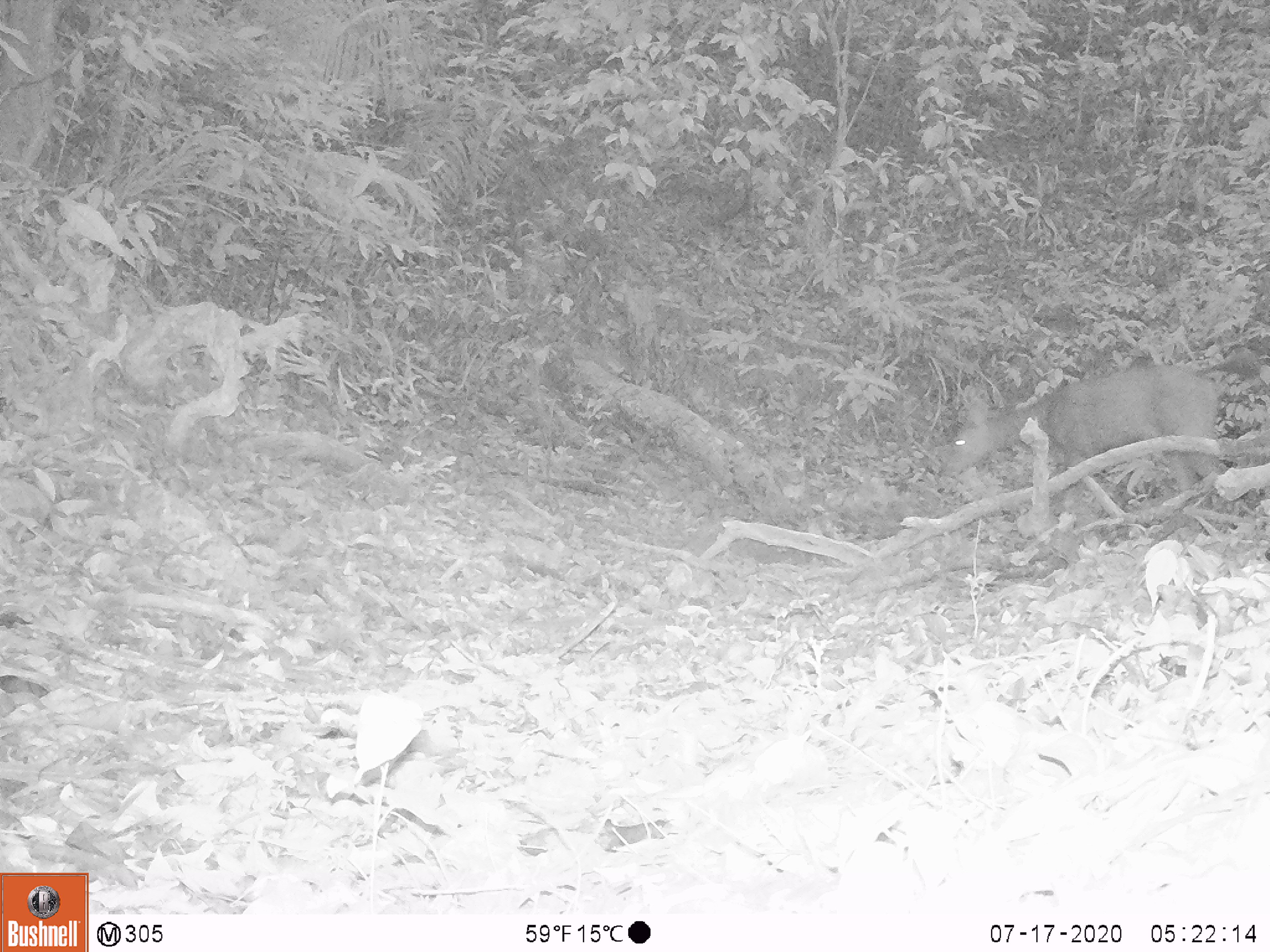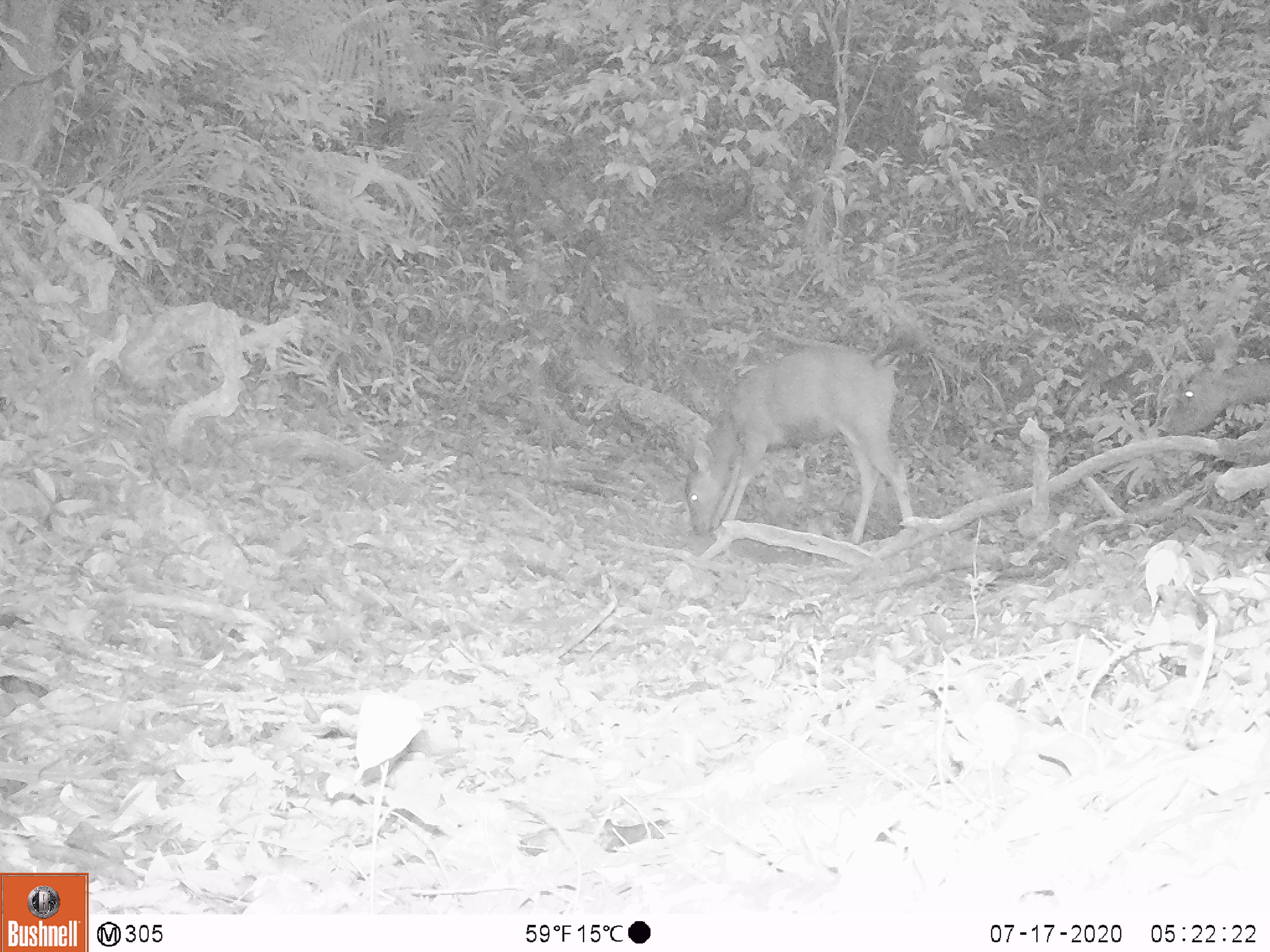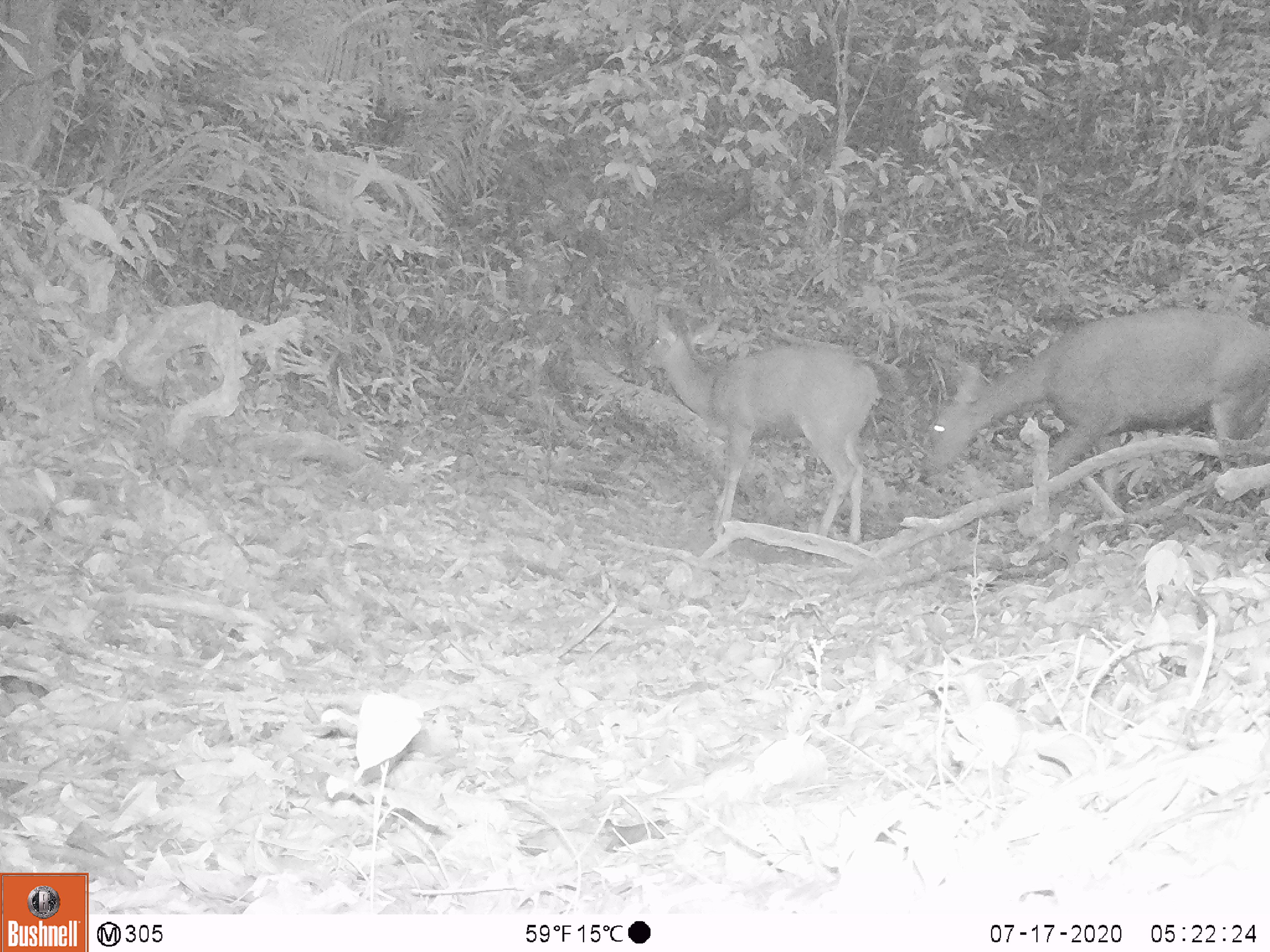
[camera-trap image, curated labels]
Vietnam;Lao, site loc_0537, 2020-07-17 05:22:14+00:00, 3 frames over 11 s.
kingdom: Animalia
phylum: Chordata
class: Mammalia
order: Artiodactyla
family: Cervidae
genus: Muntiacus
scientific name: Muntiacus vuquangensis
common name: large-antlered muntjac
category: large antlered muntjac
Large antlered muntjac (large-antlered muntjac) (Muntiacus vuquangensis). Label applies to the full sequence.